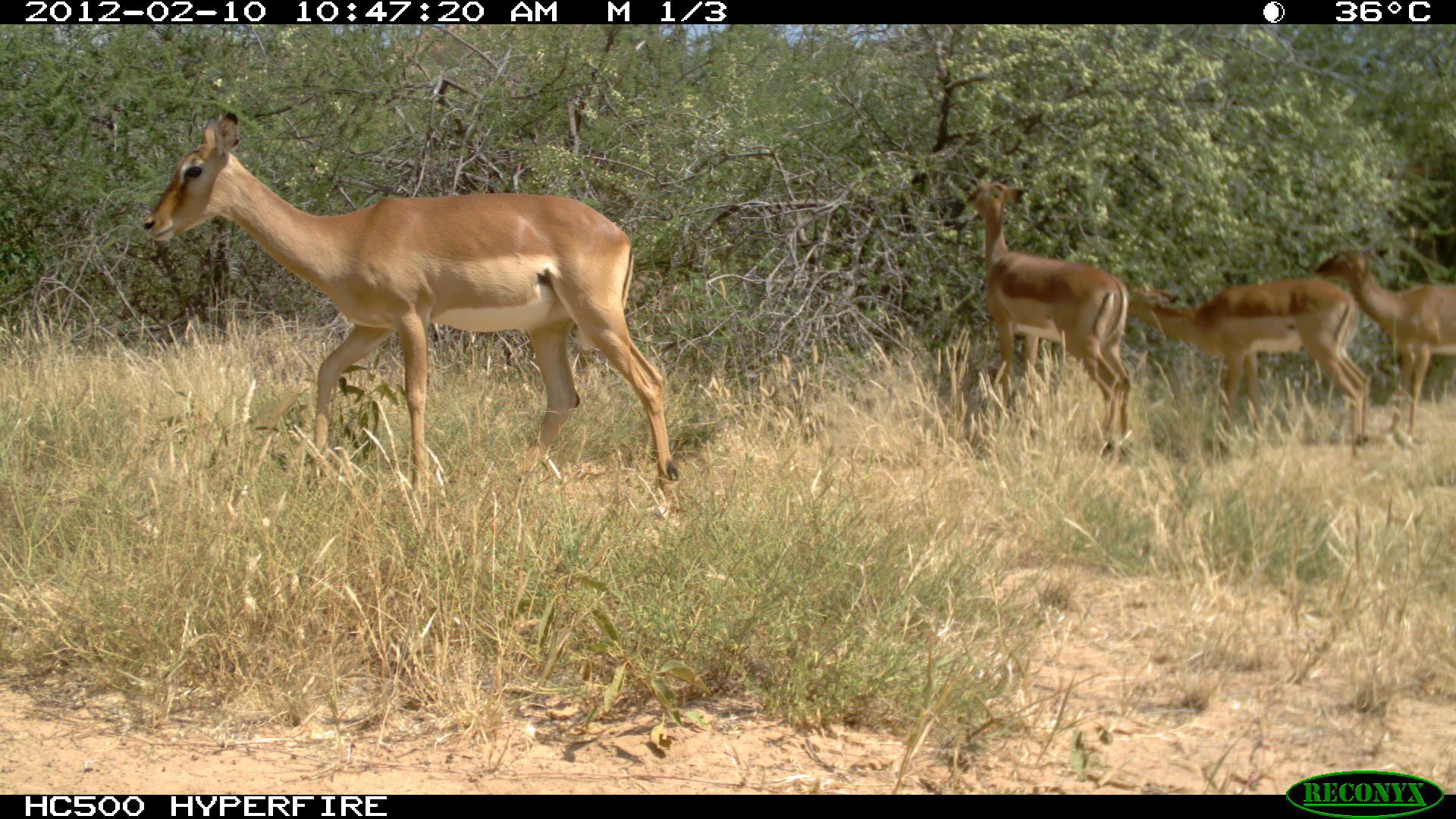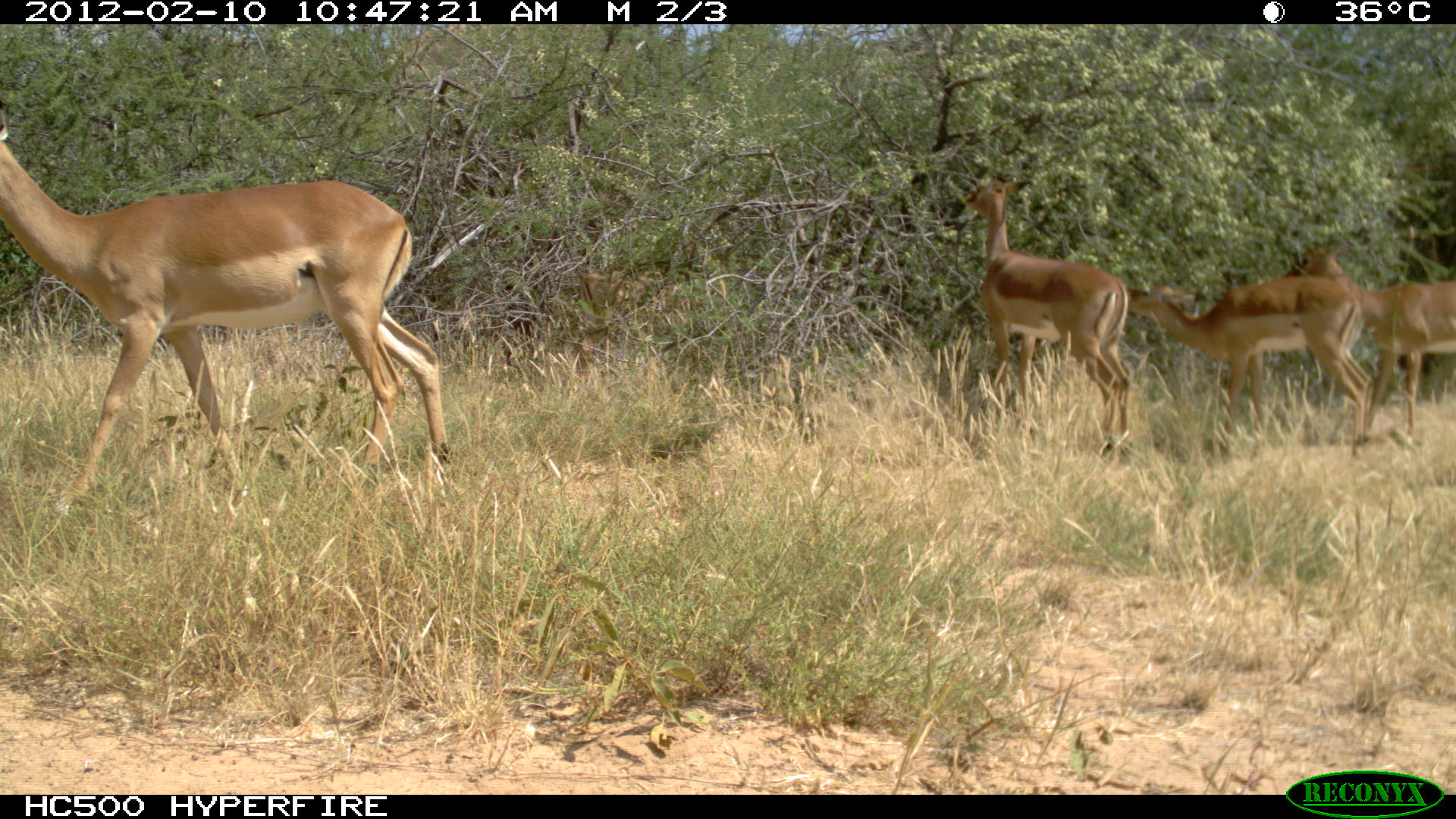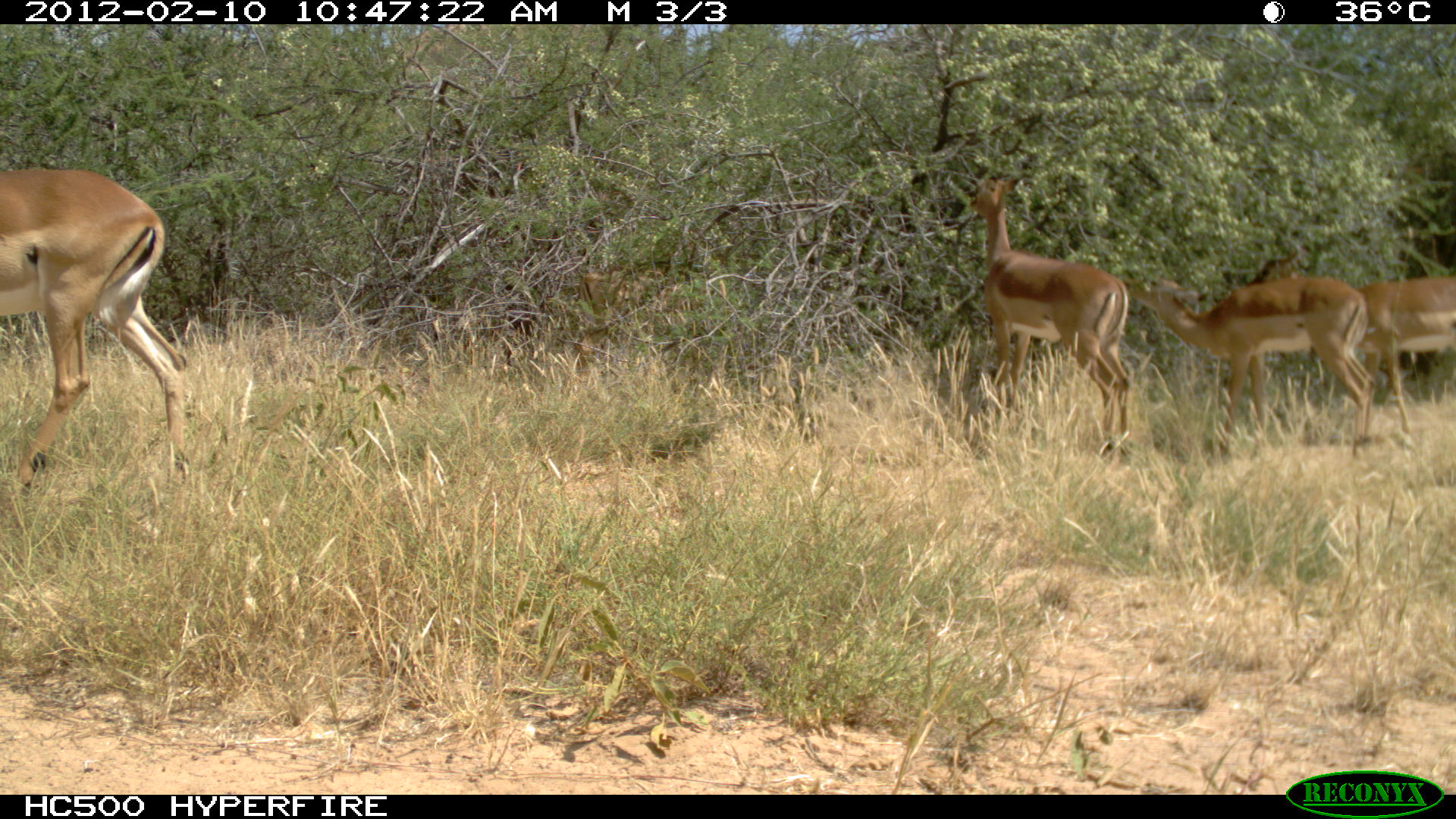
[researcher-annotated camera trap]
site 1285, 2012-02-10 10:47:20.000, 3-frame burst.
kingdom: Animalia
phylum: Chordata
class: Mammalia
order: Artiodactyla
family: Bovidae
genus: Aepyceros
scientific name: Aepyceros melampus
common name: impala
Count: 4.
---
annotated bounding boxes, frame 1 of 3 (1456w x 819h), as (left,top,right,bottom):
aepyceros melampus: (140,110,680,493); (962,180,1135,464); (1127,276,1370,461); (1312,244,1455,437)